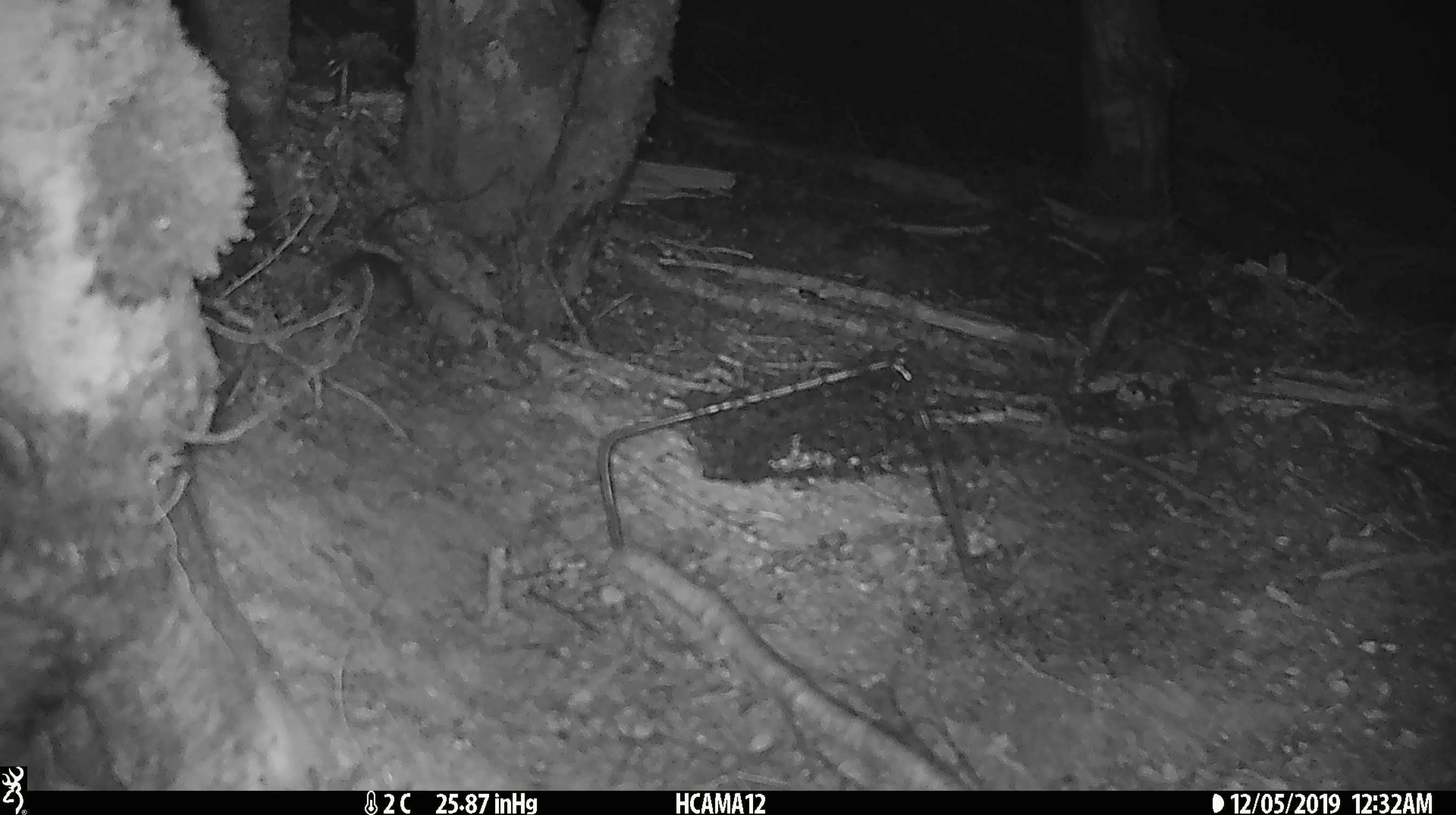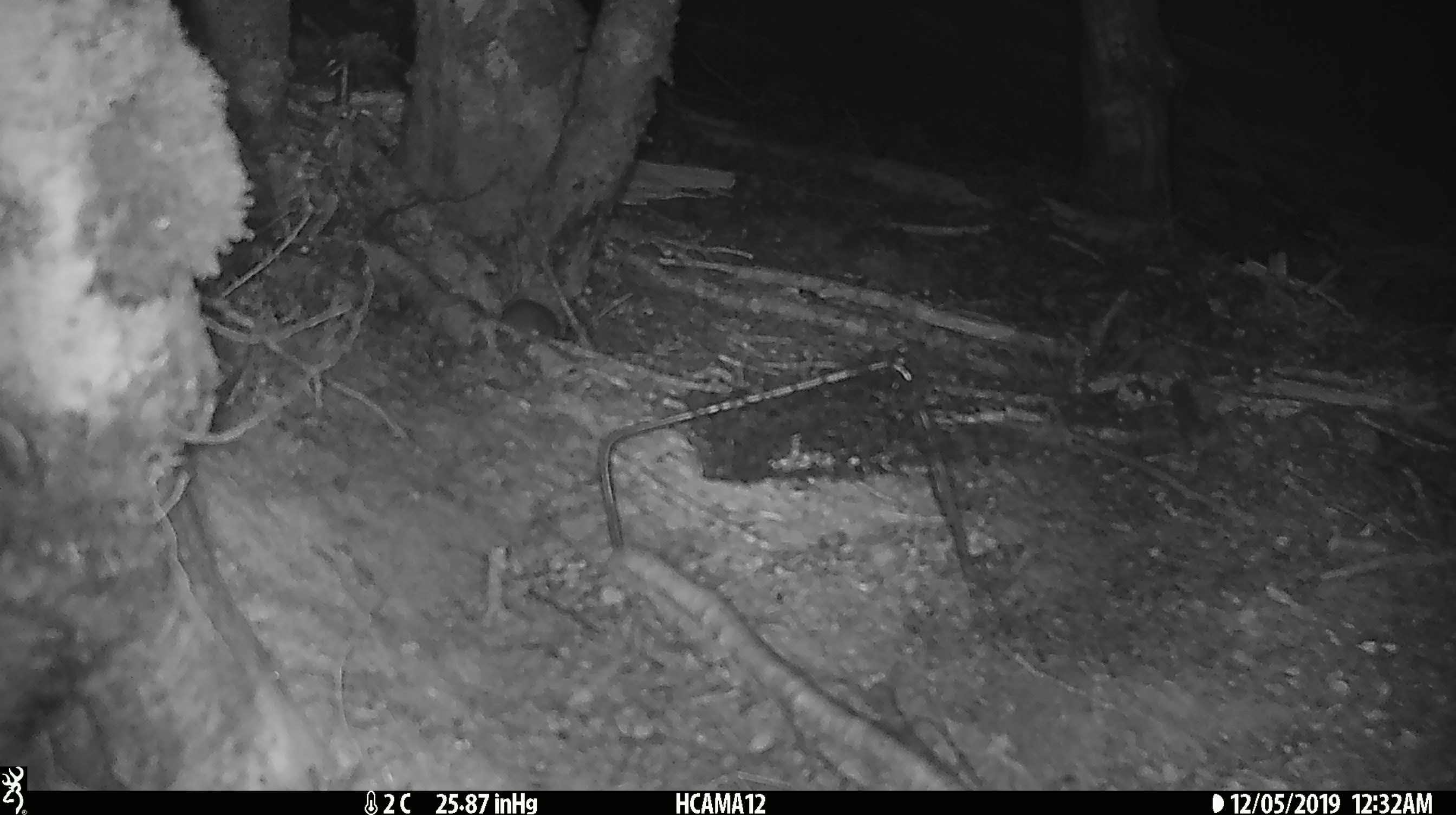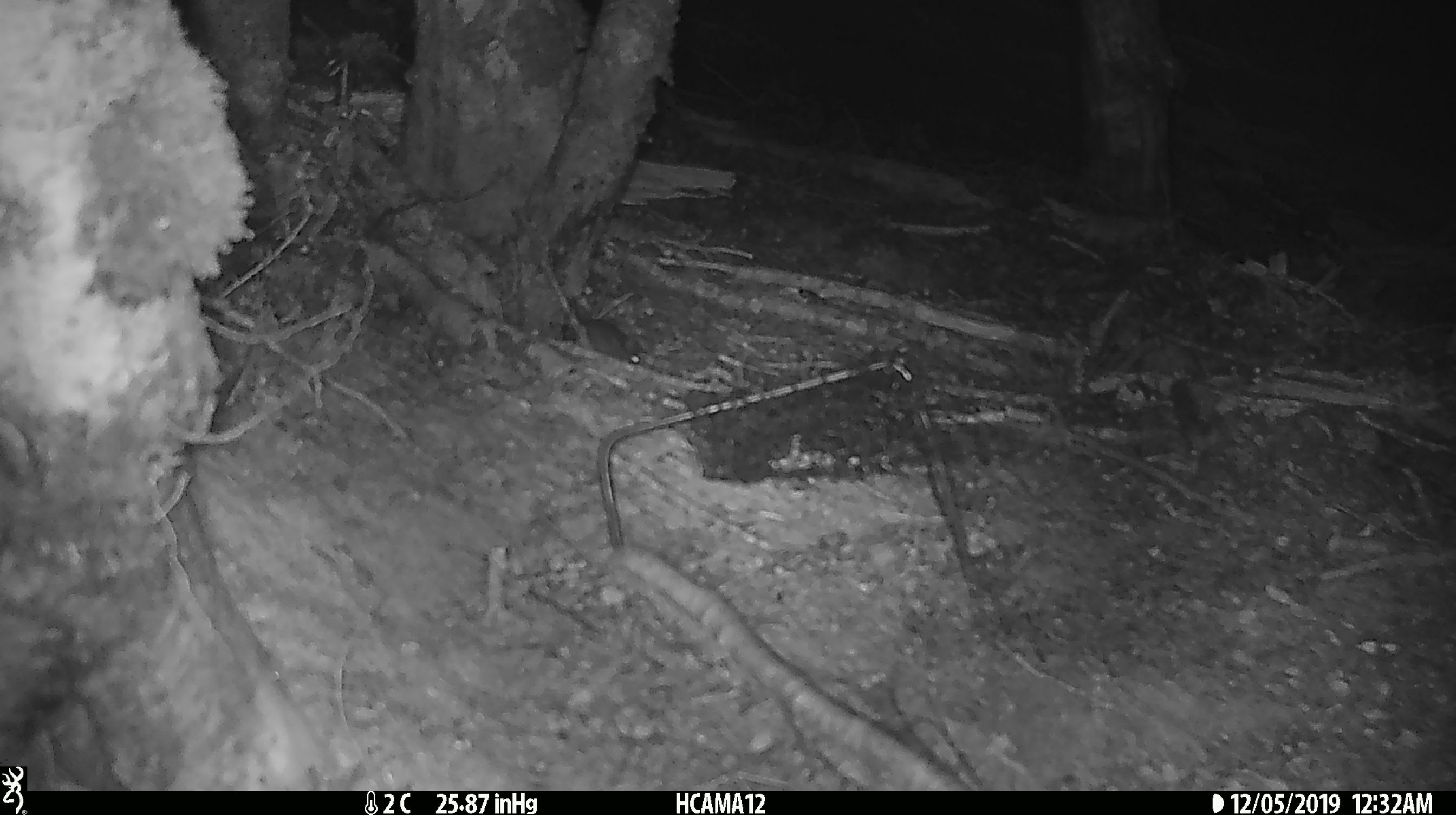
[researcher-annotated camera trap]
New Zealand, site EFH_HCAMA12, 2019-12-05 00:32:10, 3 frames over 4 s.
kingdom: Animalia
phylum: Chordata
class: Mammalia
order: Rodentia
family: Muridae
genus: Mus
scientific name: Mus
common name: mouse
Mouse (Mus).